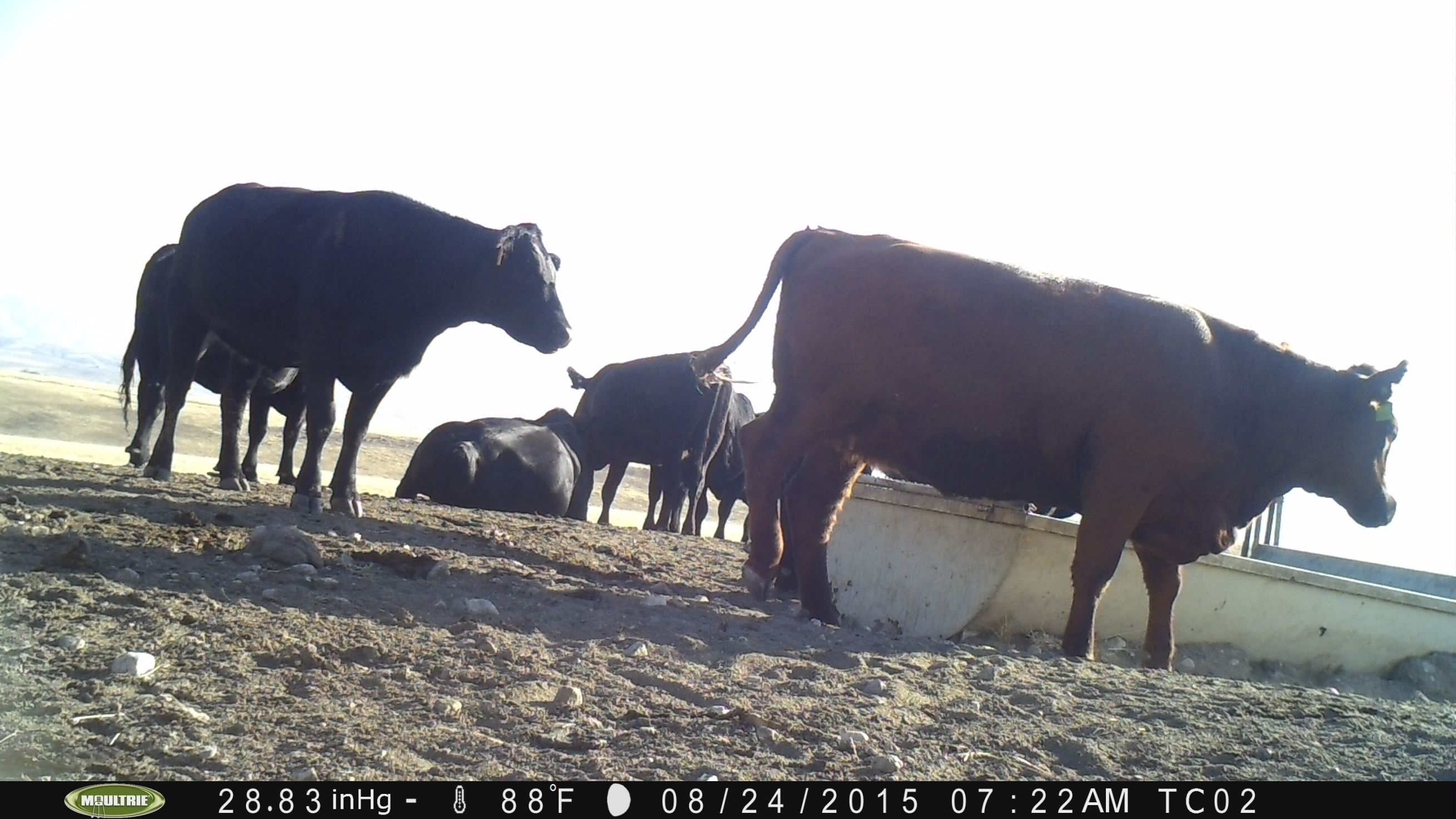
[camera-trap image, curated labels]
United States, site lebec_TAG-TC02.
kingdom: Animalia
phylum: Chordata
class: Mammalia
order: Artiodactyla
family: Bovidae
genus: Bos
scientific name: Bos taurus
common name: domestic cow